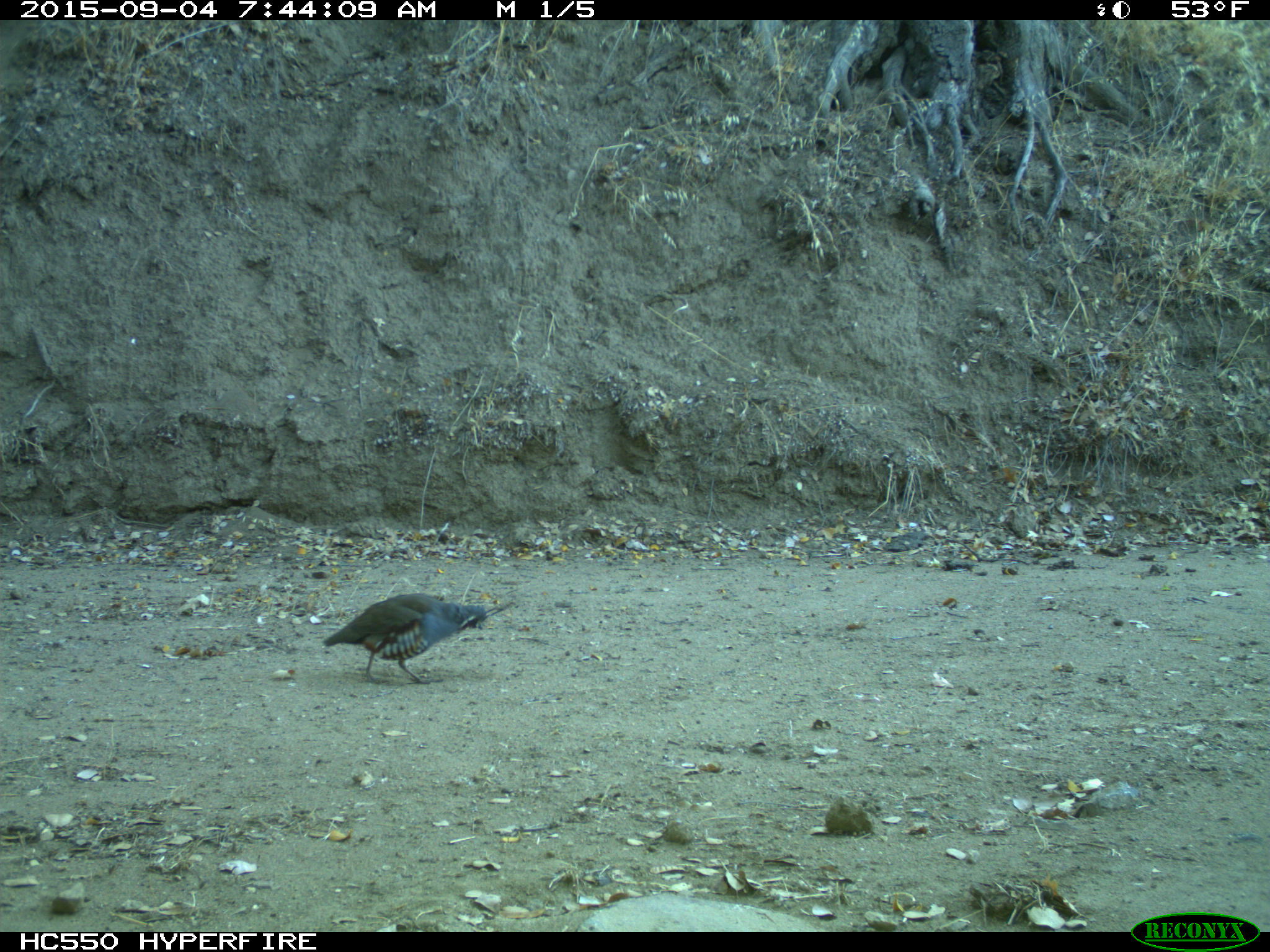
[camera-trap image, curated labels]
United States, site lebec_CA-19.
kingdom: Animalia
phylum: Chordata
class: Aves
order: Galliformes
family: Odontophoridae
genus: Callipepla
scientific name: Callipepla californica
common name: california quail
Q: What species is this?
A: Callipepla californica (california quail).